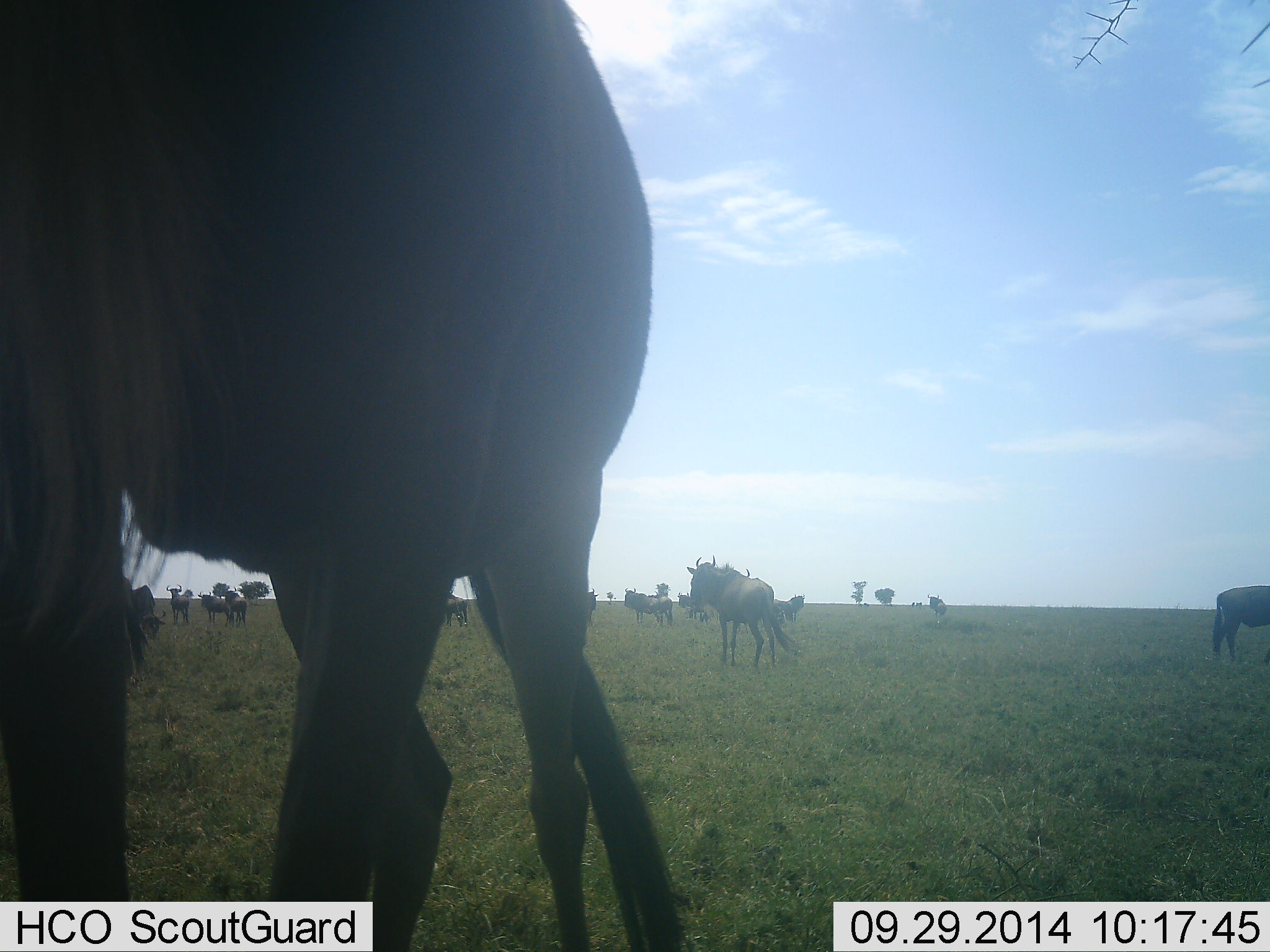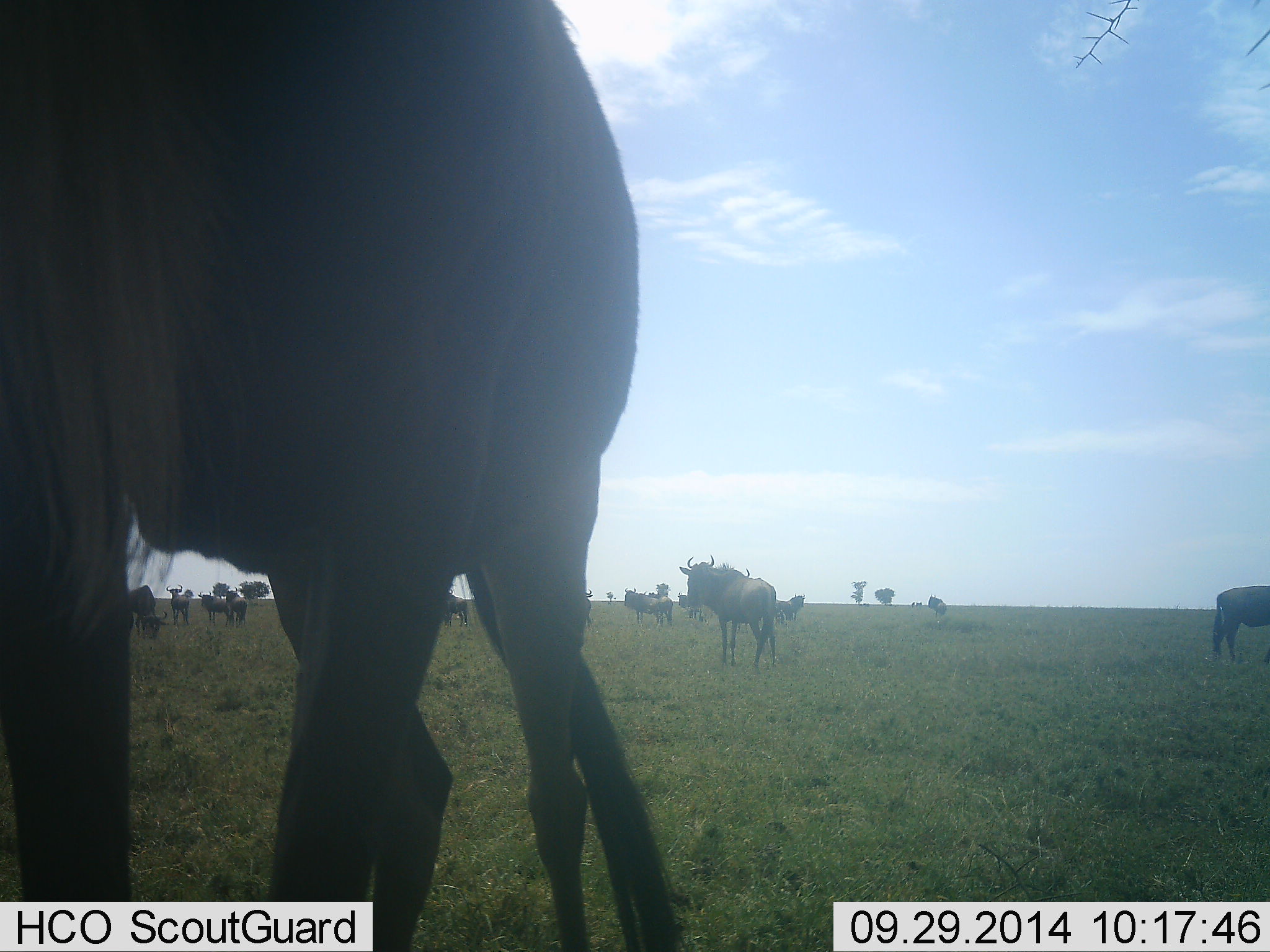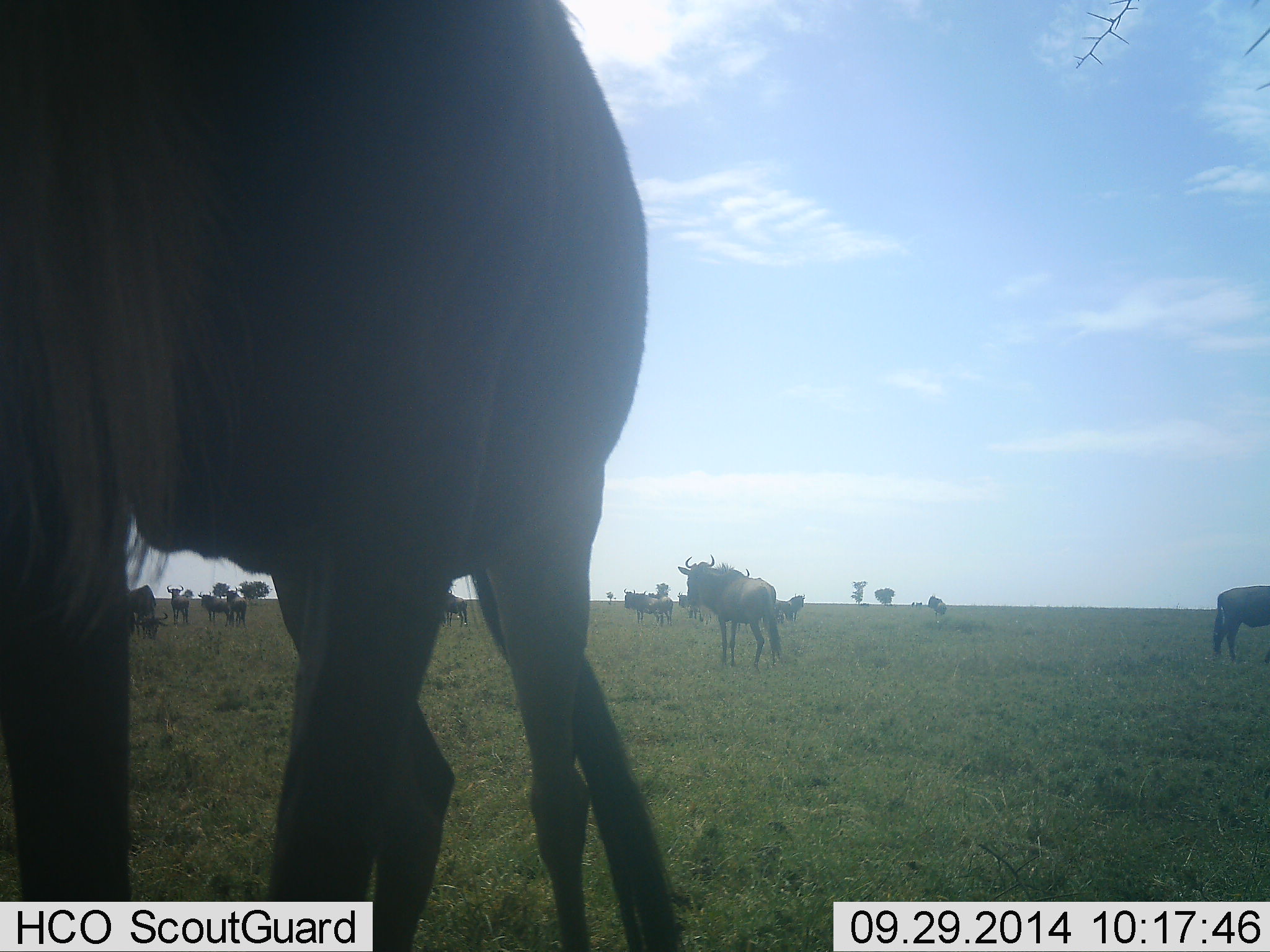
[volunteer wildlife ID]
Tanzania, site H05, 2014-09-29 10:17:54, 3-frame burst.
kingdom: Animalia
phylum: Chordata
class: Mammalia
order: Artiodactyla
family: Bovidae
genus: Connochaetes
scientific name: Connochaetes taurinus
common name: blue wildebeest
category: wildebeest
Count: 11-50.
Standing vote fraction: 91%.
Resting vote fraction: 0%.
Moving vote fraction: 18%.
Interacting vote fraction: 0%.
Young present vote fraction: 9%.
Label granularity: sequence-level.